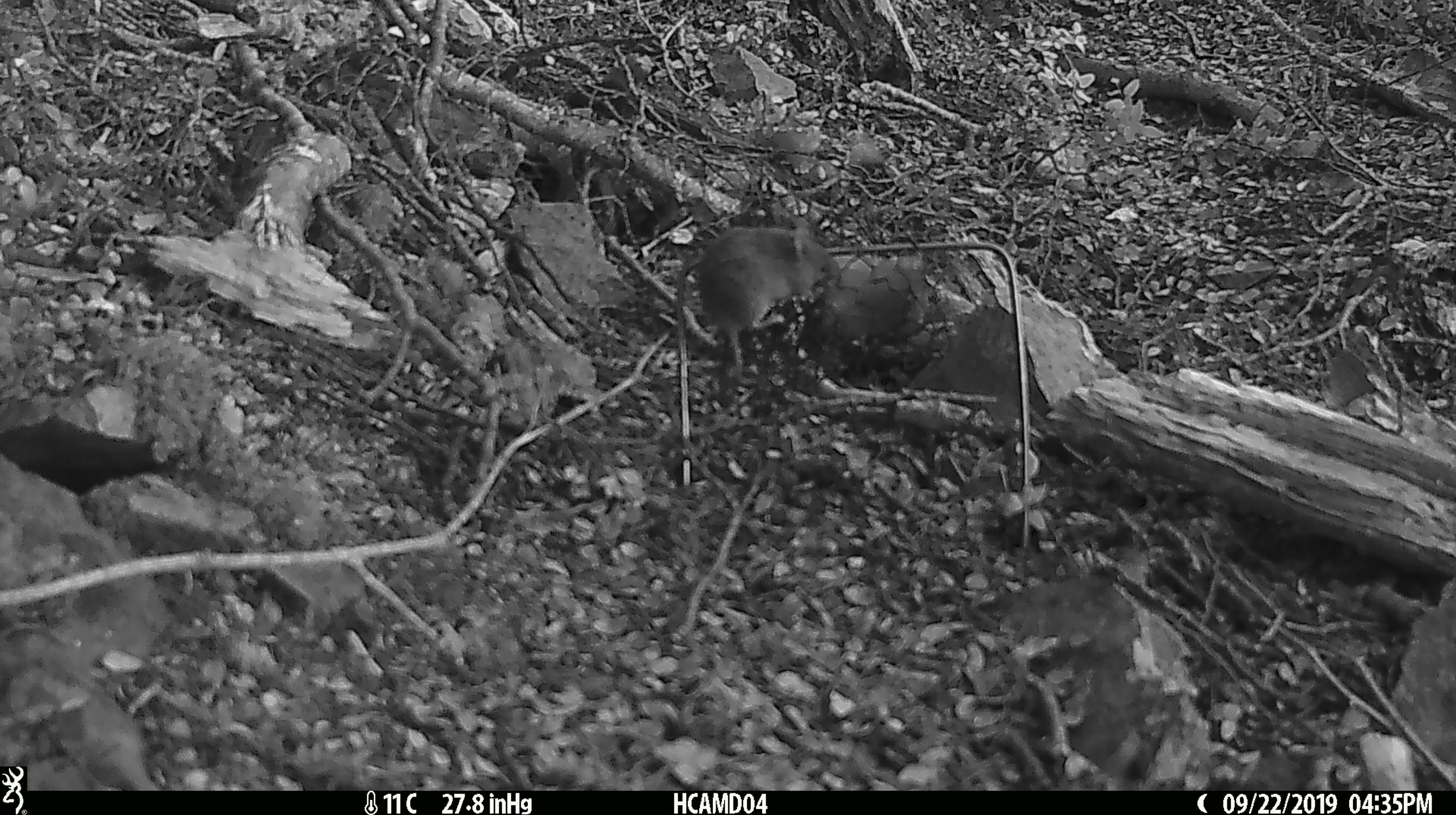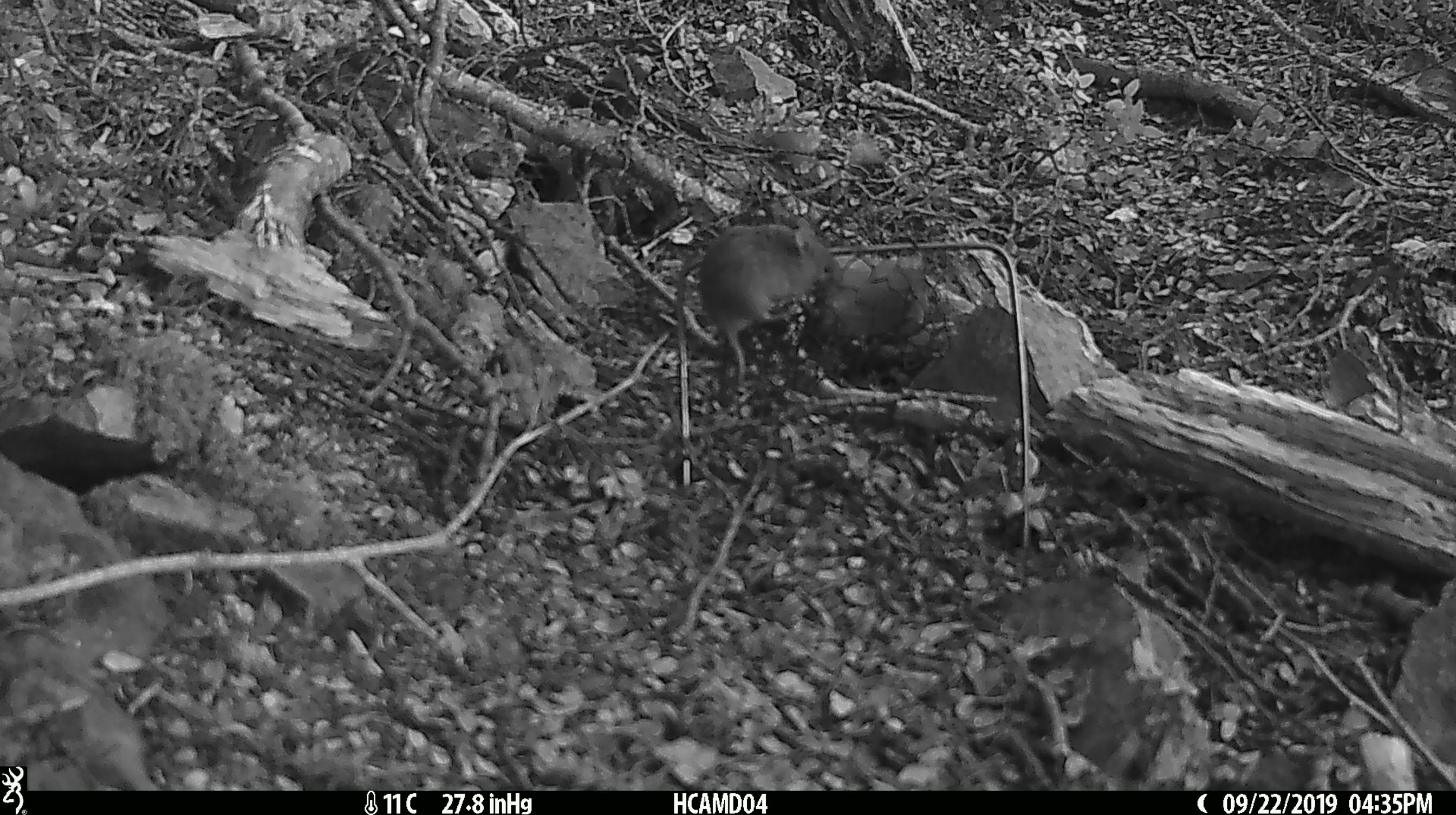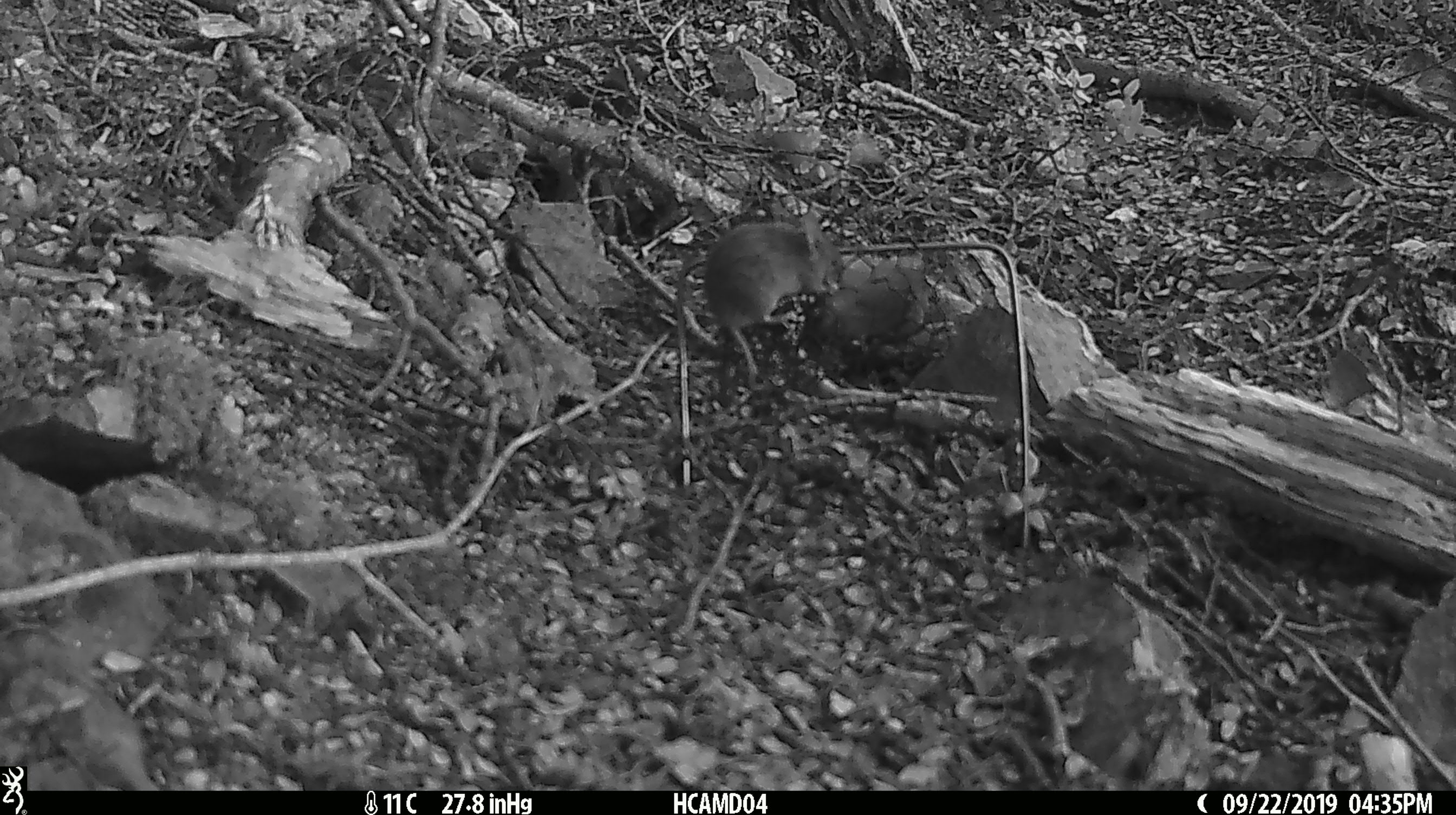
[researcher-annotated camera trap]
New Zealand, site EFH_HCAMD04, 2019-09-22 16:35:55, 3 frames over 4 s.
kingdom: Animalia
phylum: Chordata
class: Mammalia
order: Rodentia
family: Muridae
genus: Mus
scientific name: Mus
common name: mouse